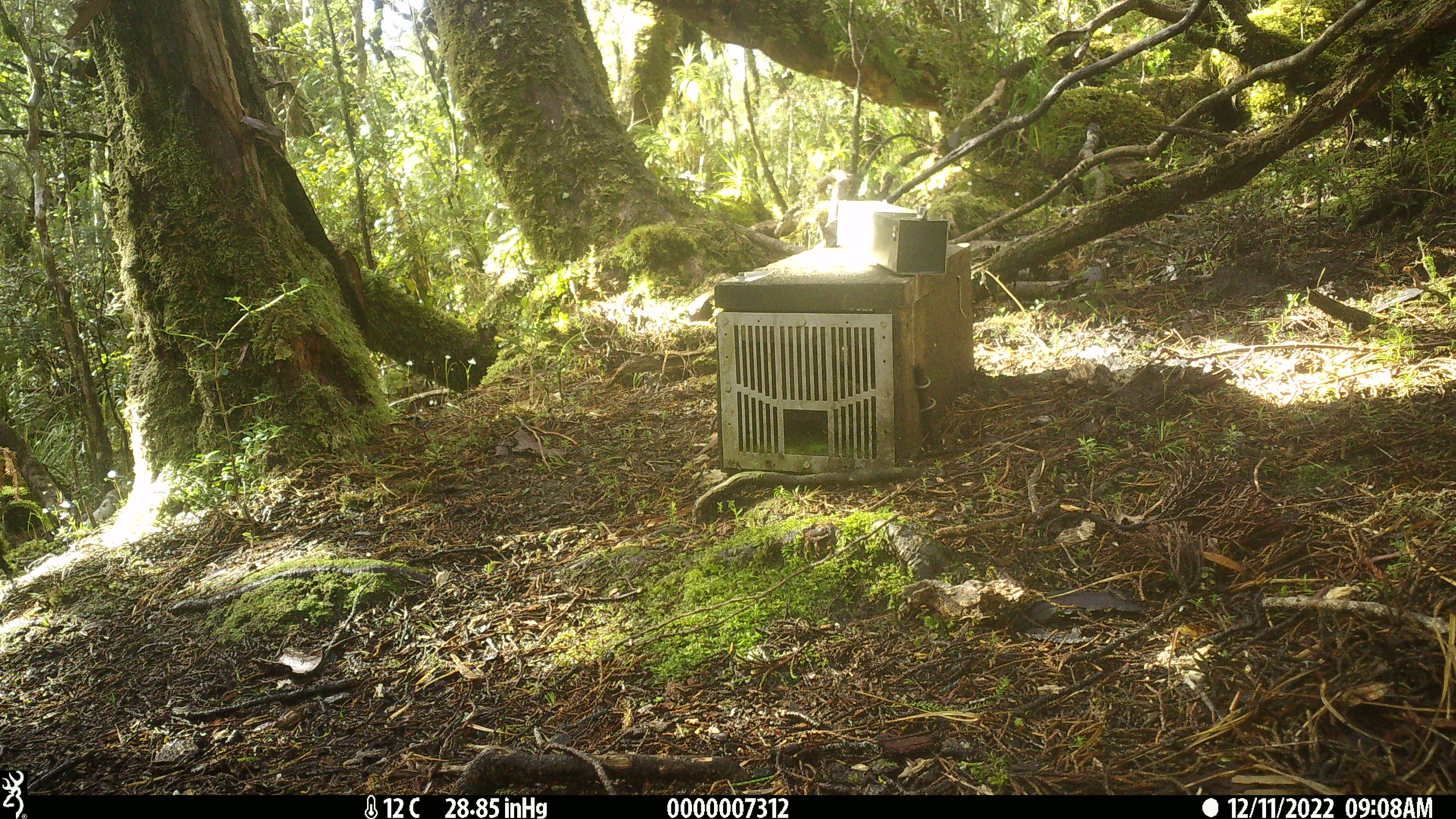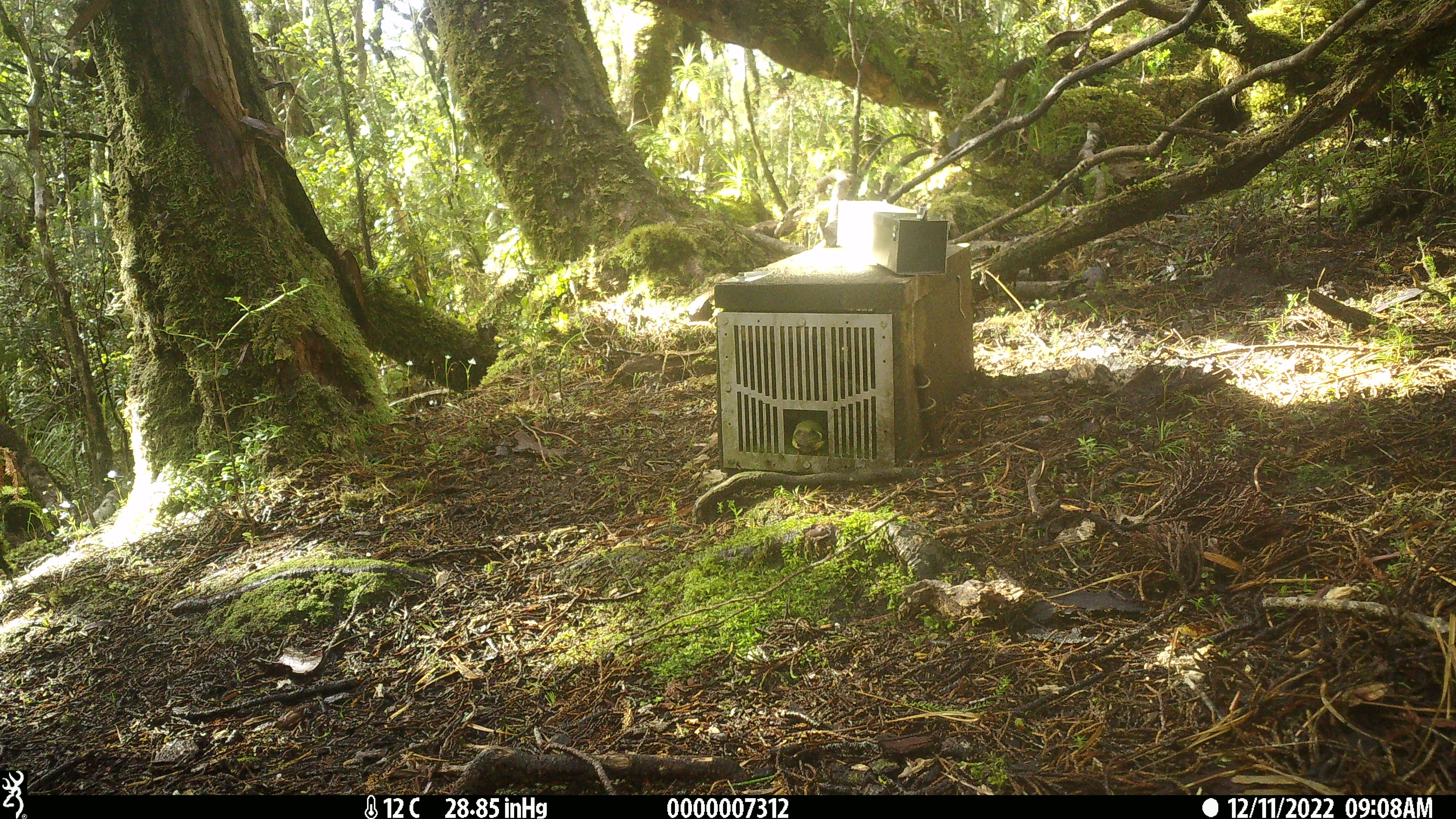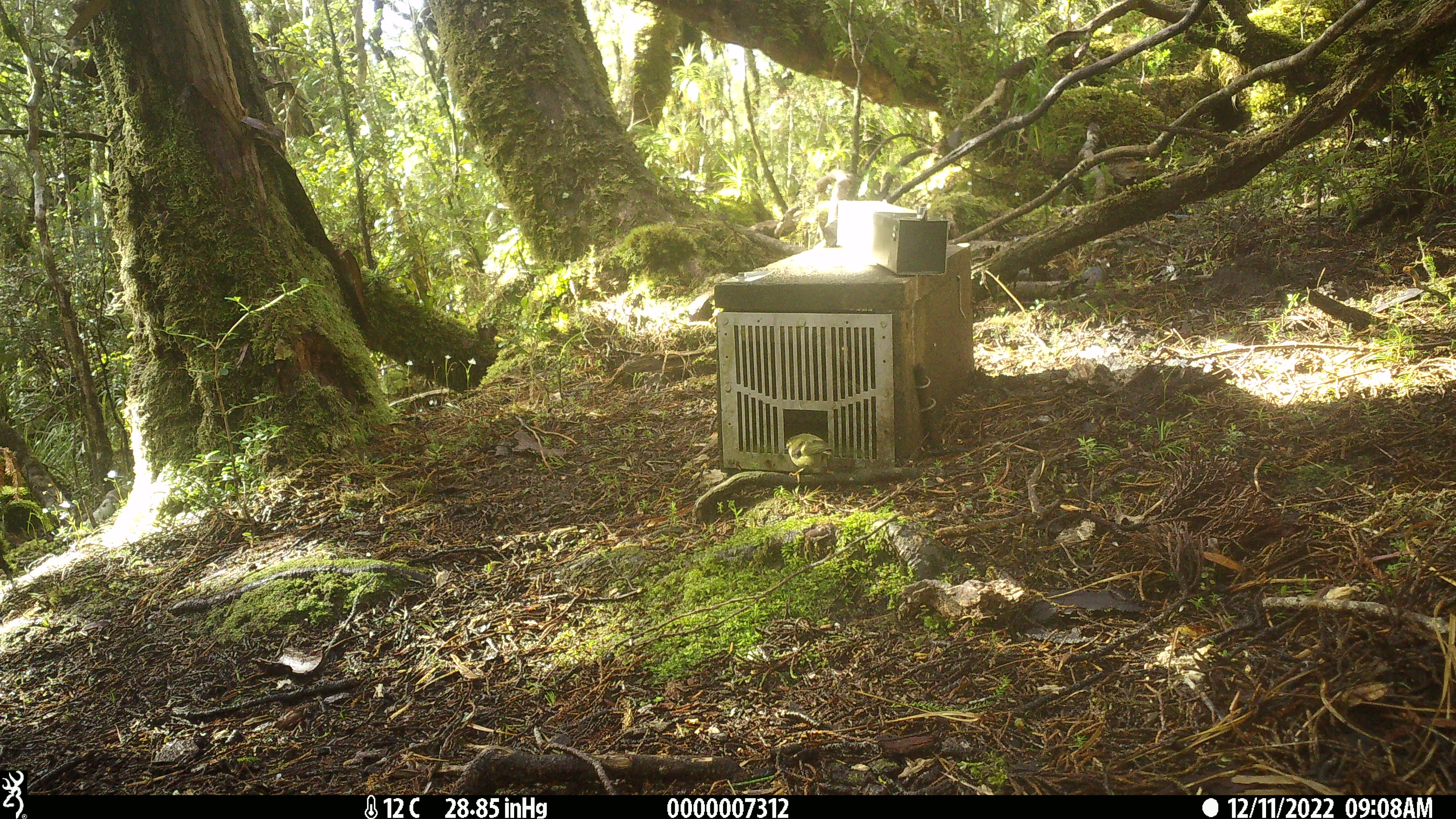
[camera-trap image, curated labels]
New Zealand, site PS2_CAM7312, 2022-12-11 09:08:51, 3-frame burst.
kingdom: Animalia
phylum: Chordata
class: Aves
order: Passeriformes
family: Acanthisittidae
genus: Acanthisitta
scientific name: Acanthisitta chloris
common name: rifleman